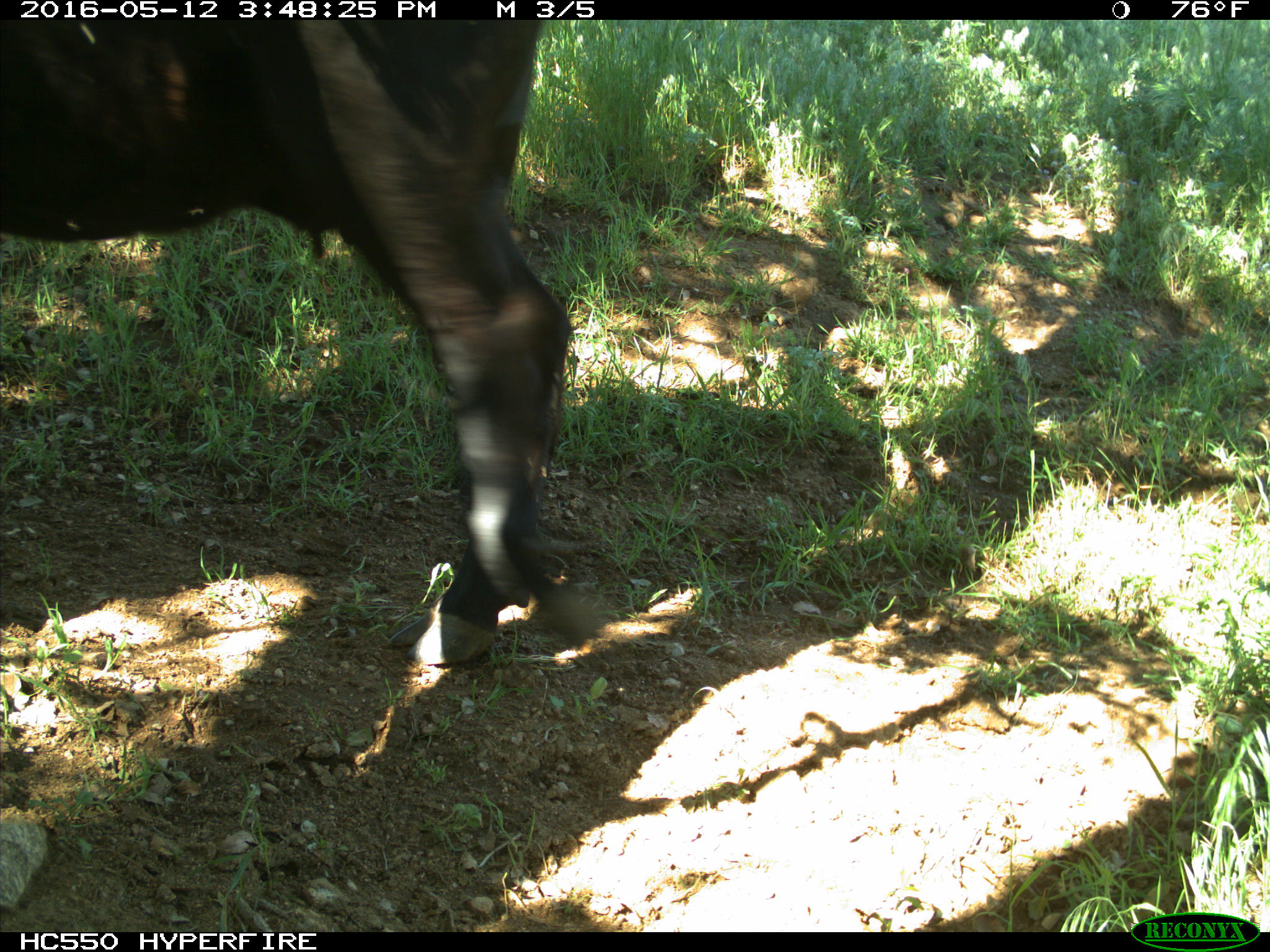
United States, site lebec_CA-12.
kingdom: Animalia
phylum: Chordata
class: Mammalia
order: Artiodactyla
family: Bovidae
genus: Bos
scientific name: Bos taurus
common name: domestic cow